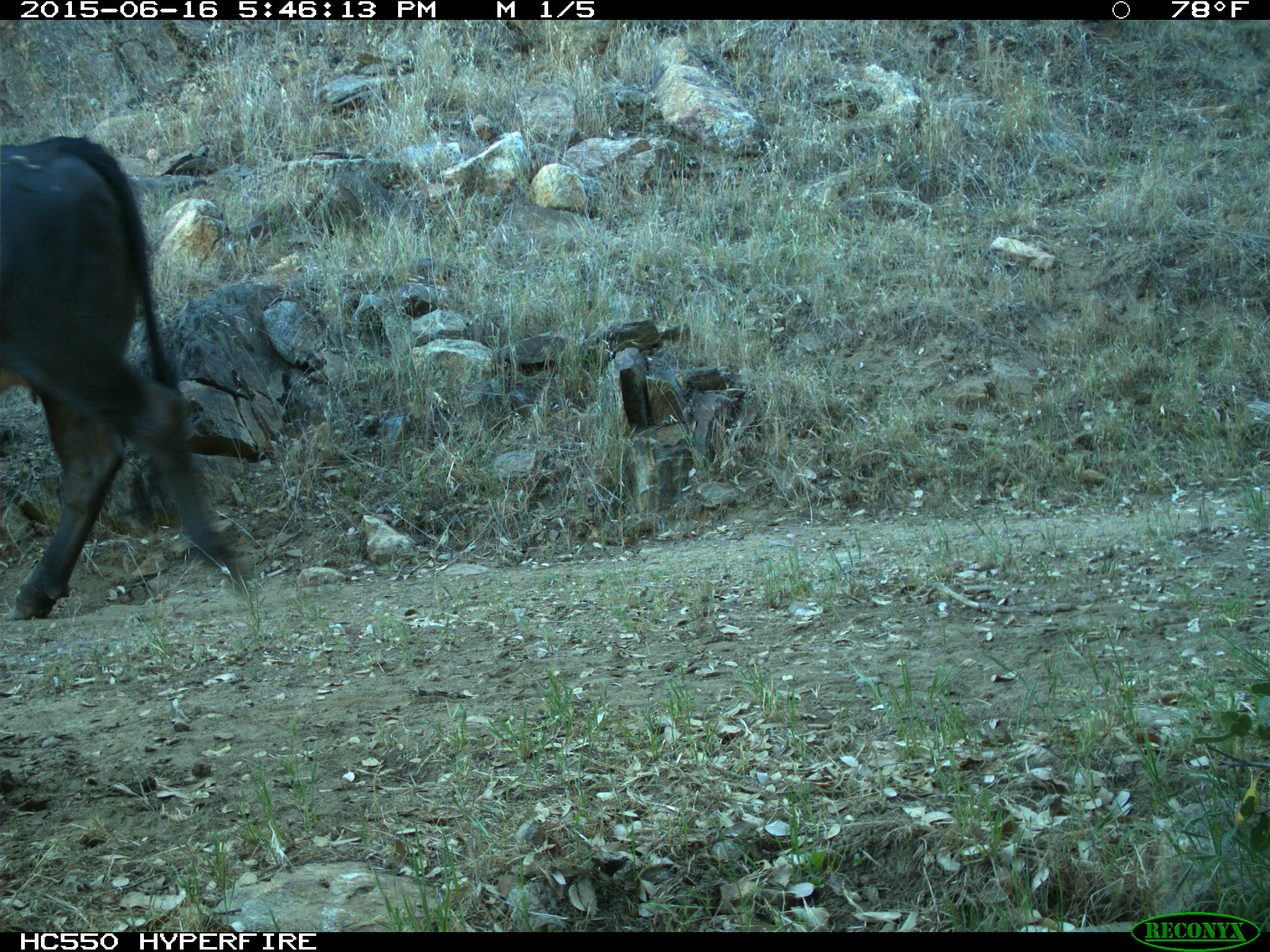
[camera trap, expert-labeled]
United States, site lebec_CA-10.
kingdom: Animalia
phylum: Chordata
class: Mammalia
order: Artiodactyla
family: Bovidae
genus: Bos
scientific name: Bos taurus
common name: domestic cow